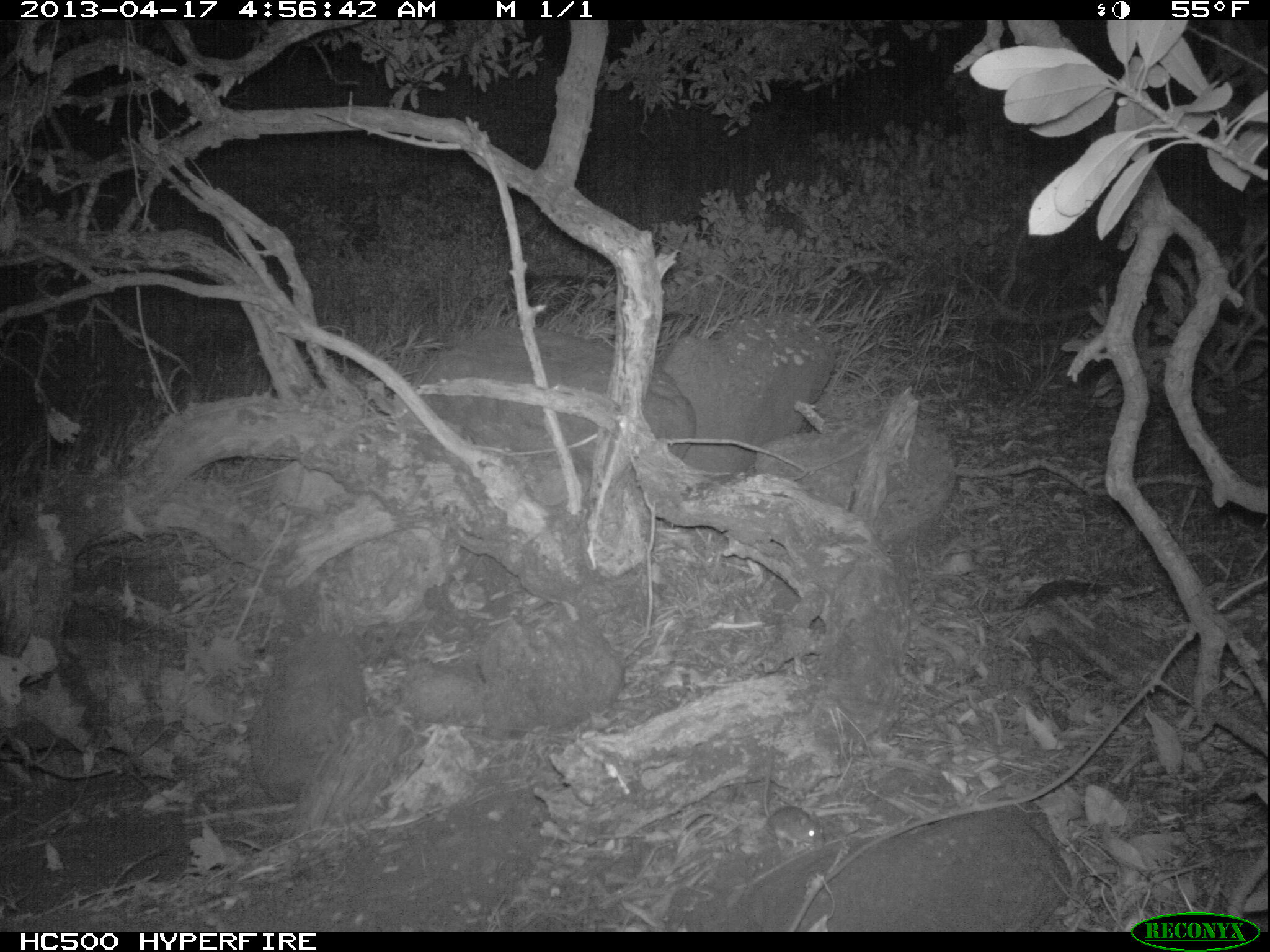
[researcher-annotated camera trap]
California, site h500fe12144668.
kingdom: Animalia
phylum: Chordata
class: Mammalia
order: Rodentia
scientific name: Rodentia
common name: rodent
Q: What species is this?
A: Rodent (Rodentia).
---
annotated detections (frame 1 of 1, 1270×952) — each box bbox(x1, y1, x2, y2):
rodent: bbox(763, 746, 822, 849)